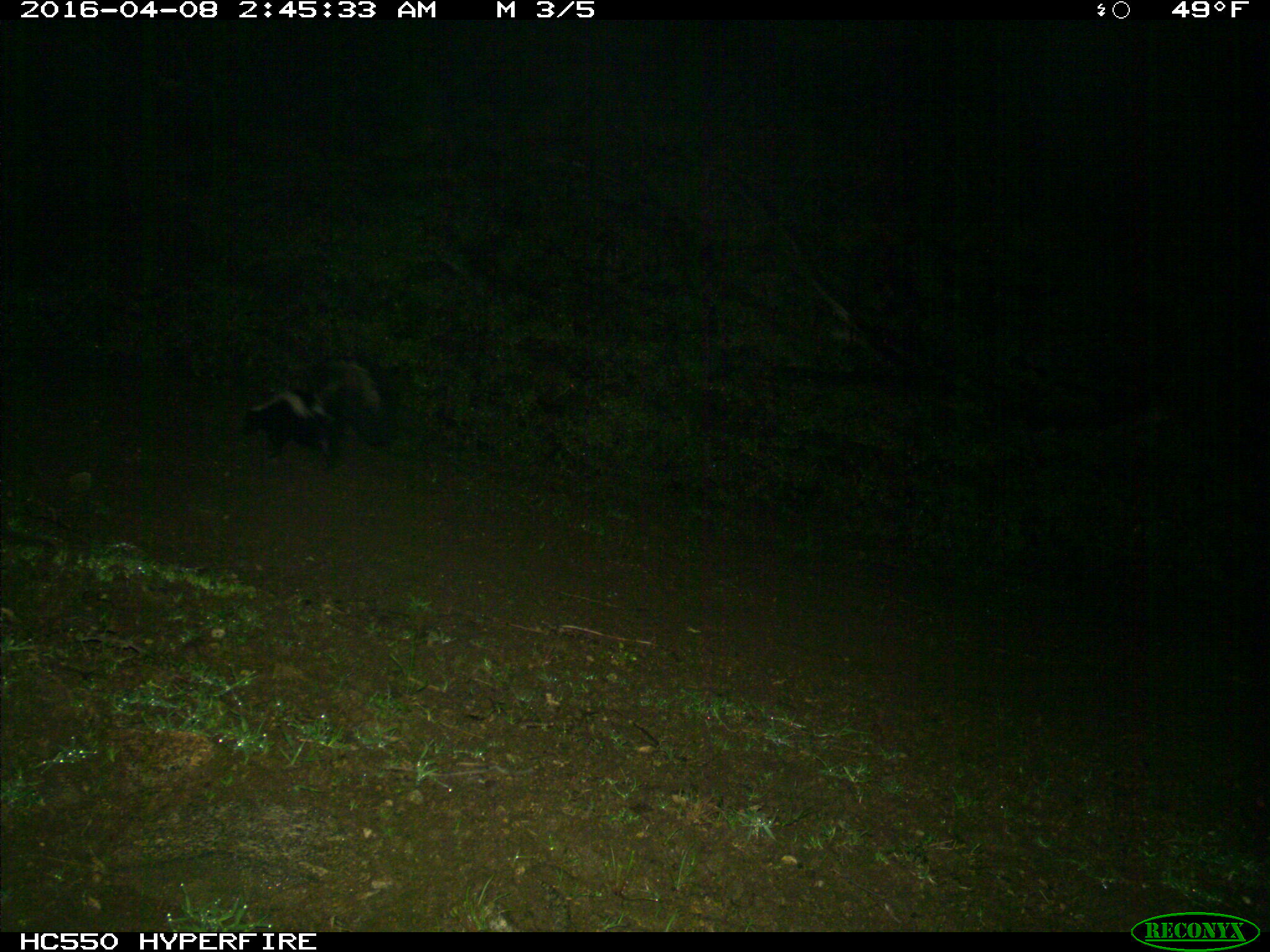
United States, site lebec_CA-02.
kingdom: Animalia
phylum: Chordata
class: Mammalia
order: Carnivora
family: Mephitidae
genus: Mephitis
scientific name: Mephitis mephitis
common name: striped skunk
Mephitis mephitis (striped skunk).